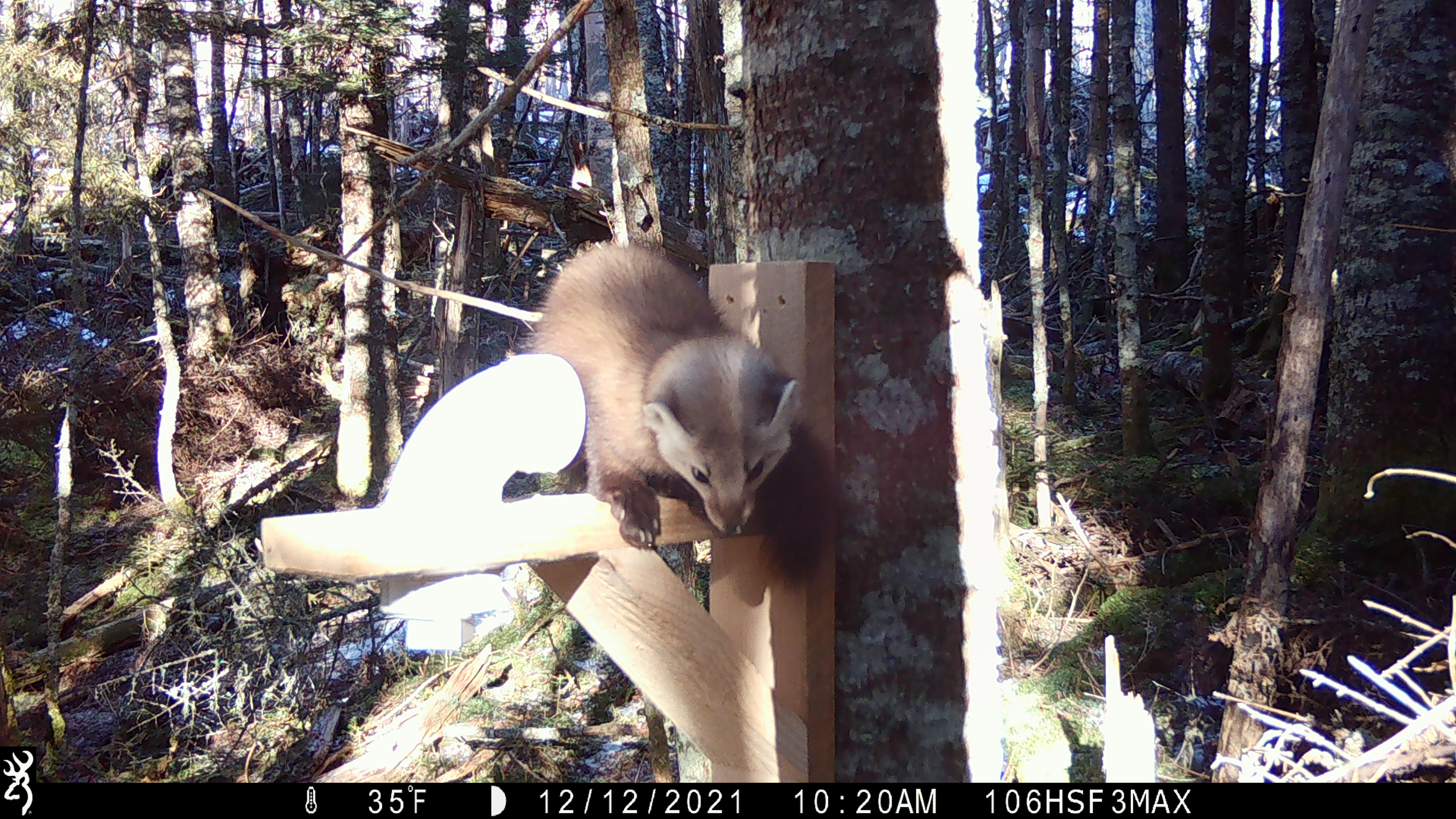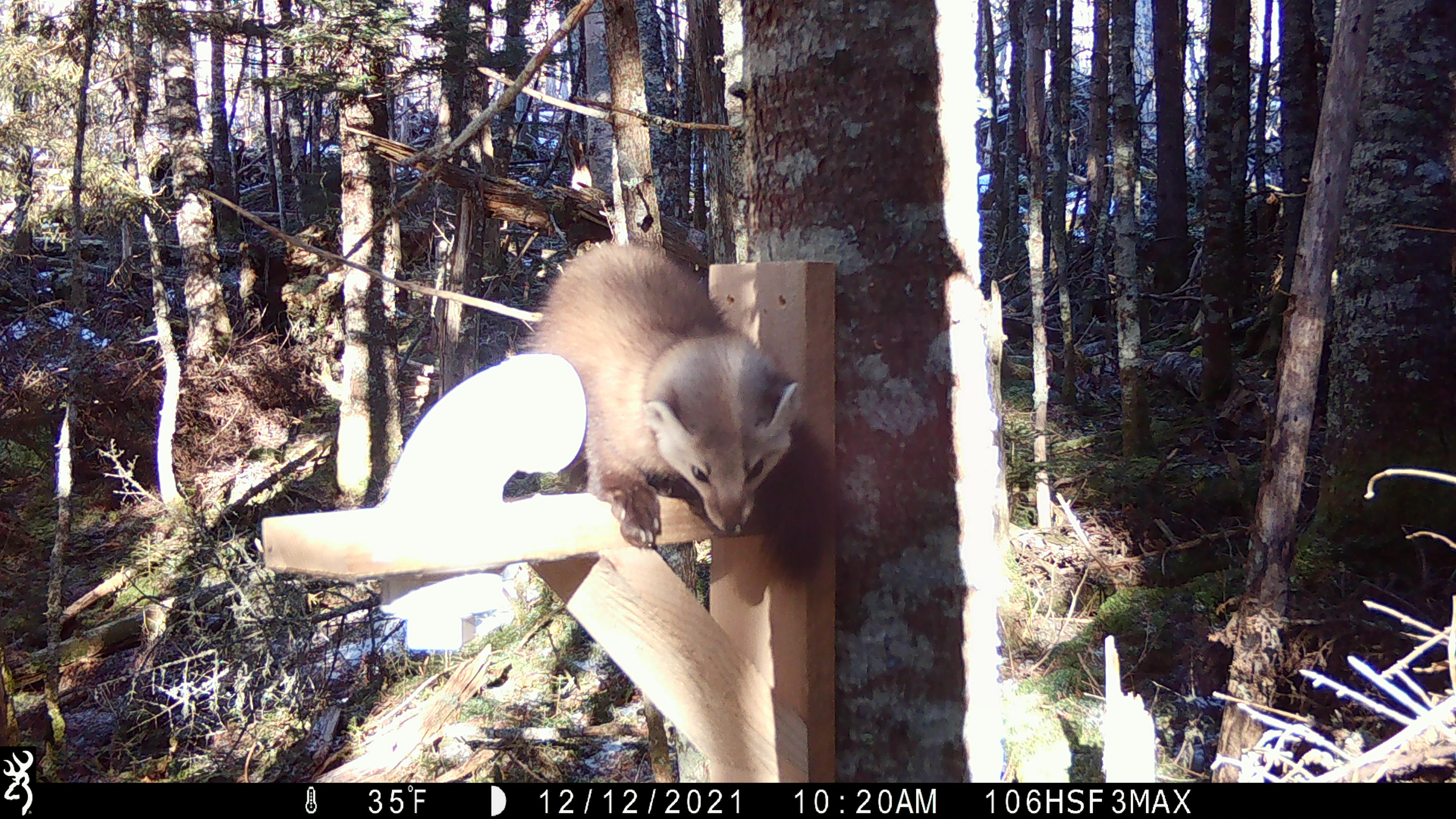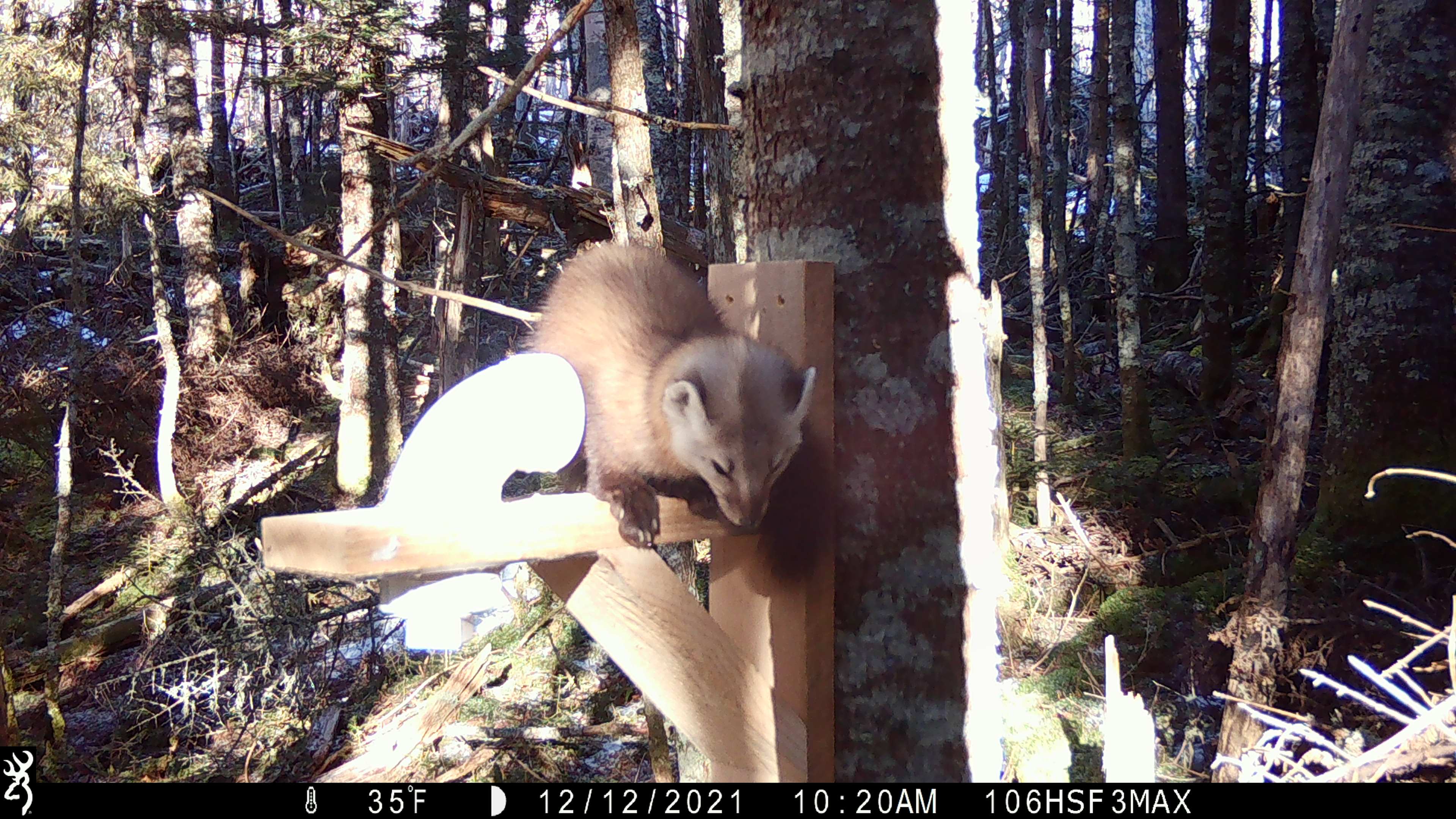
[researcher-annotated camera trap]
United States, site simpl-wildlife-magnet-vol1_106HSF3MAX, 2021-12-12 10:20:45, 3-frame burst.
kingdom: Animalia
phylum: Chordata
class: Mammalia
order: Carnivora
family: Mustelidae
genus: Martes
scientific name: Martes americana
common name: american marten